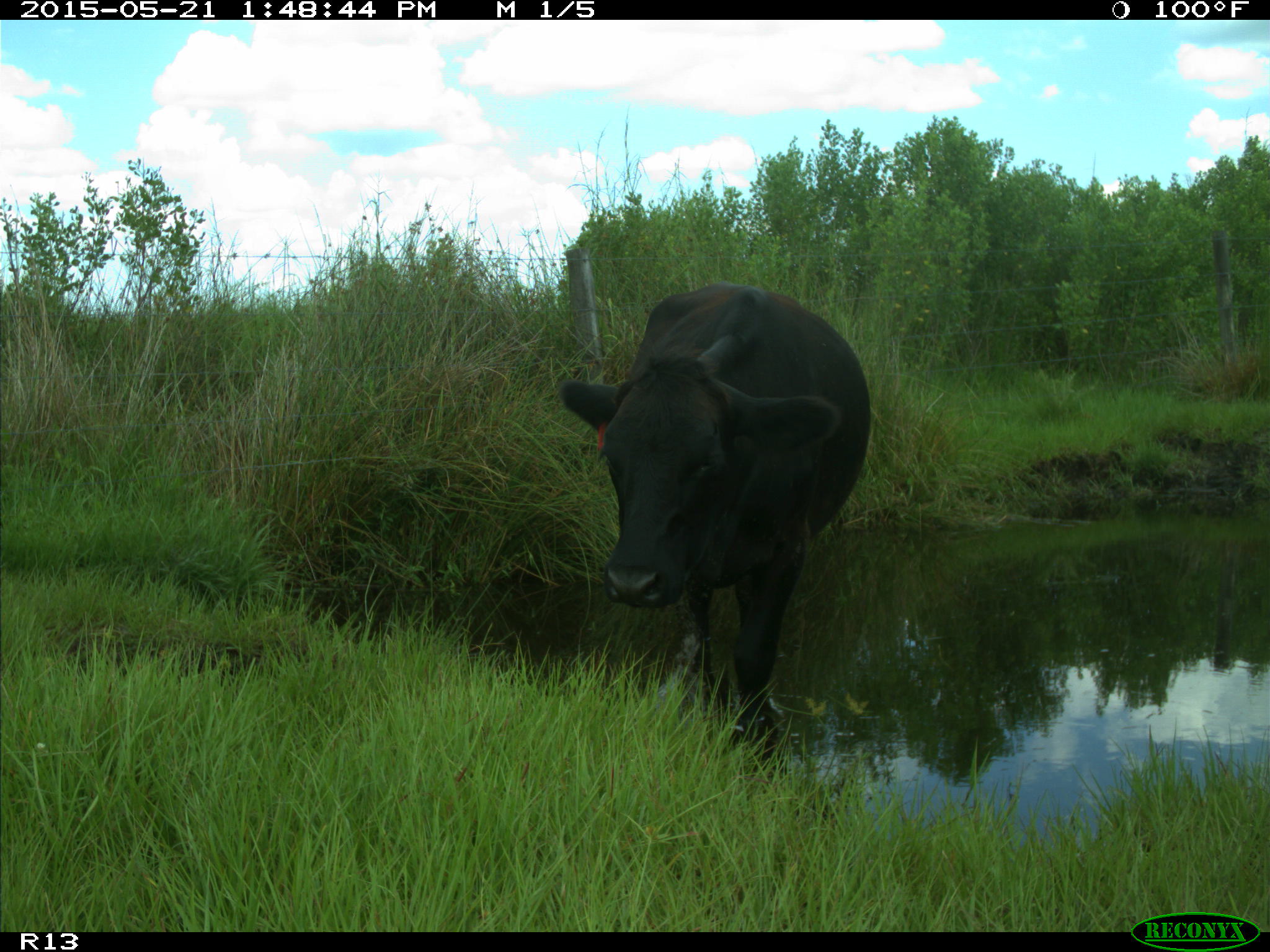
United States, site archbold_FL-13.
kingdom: Animalia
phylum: Chordata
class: Mammalia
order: Artiodactyla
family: Bovidae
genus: Bos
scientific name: Bos taurus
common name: domestic cow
Bos taurus (domestic cow).